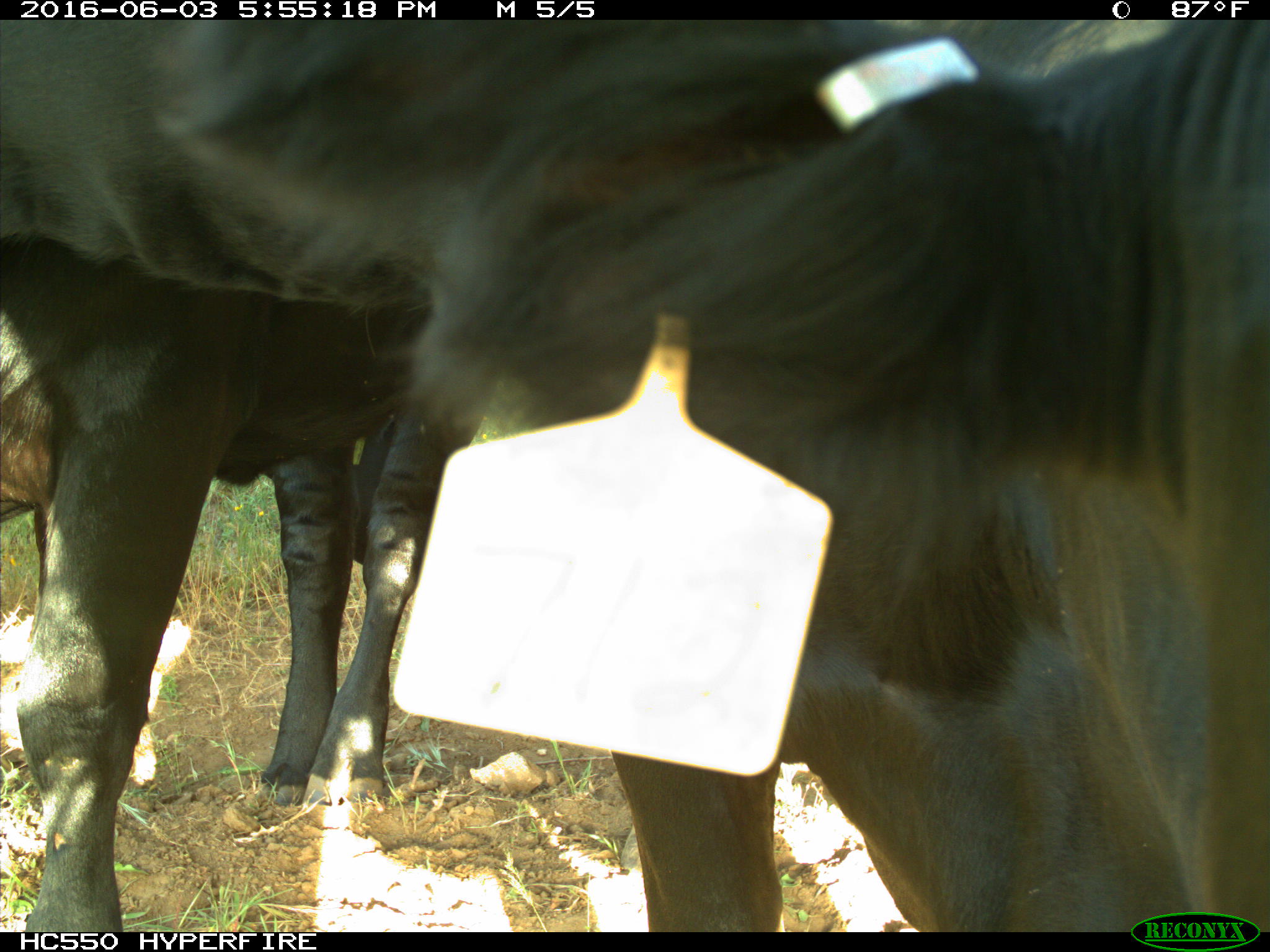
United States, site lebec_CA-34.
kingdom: Animalia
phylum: Chordata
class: Mammalia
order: Artiodactyla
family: Bovidae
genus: Bos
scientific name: Bos taurus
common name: domestic cow